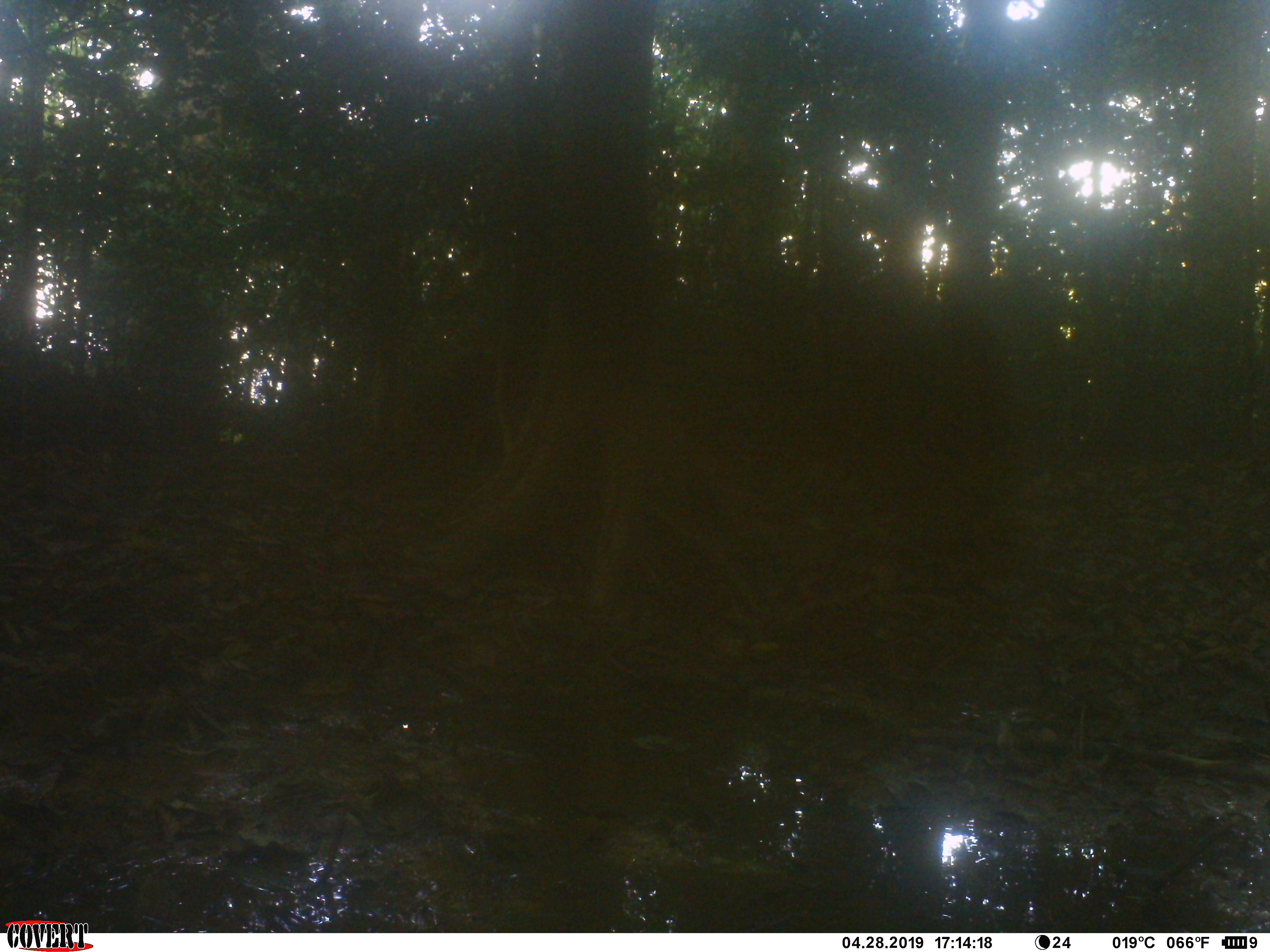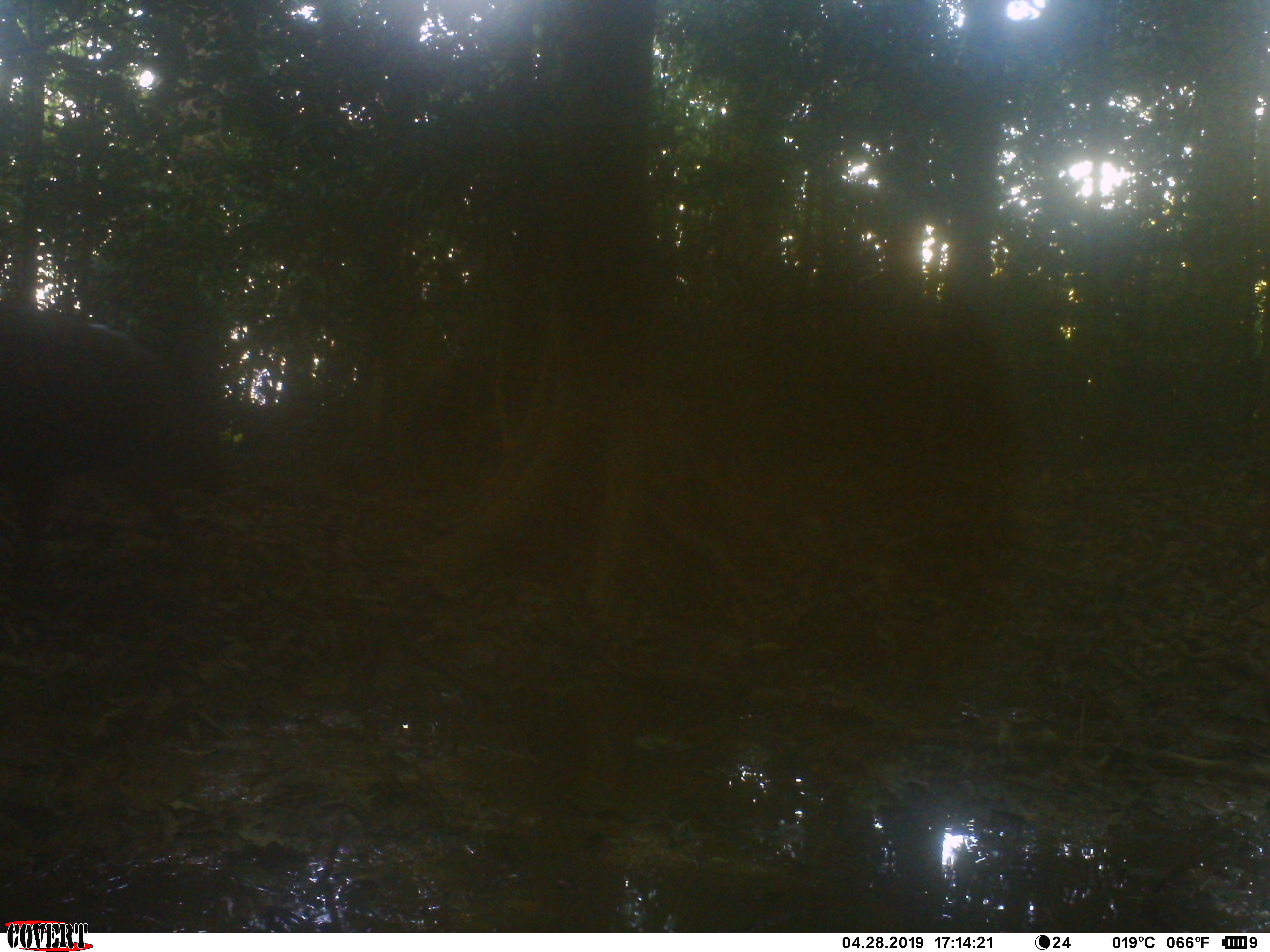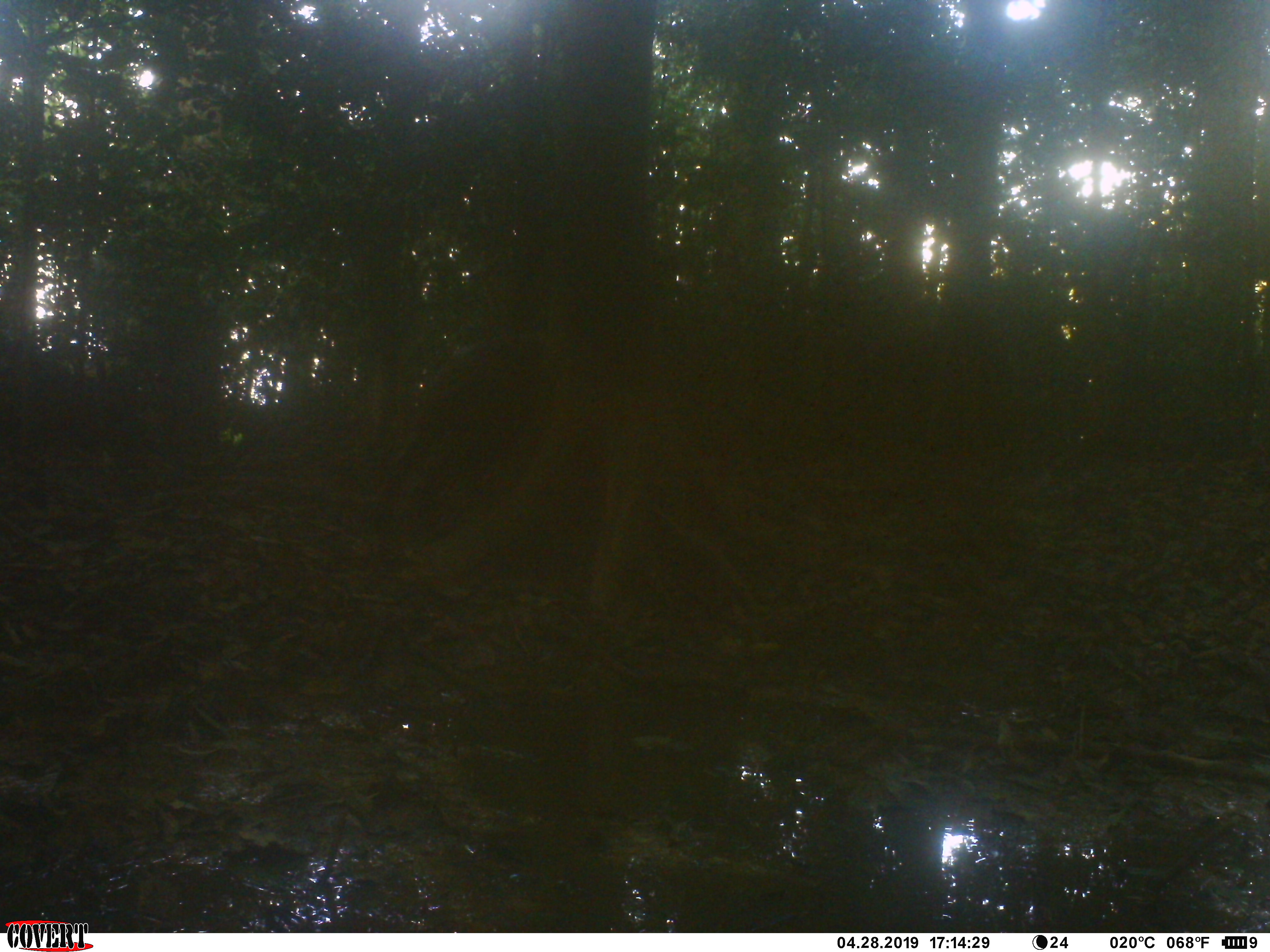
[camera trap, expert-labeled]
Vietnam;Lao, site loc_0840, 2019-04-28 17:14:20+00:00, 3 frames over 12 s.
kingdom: Animalia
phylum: Chordata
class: Mammalia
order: Artiodactyla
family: Suidae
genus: Sus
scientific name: Sus scrofa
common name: eurasian wild pig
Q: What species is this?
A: Eurasian wild pig (Sus scrofa).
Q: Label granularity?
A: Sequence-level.